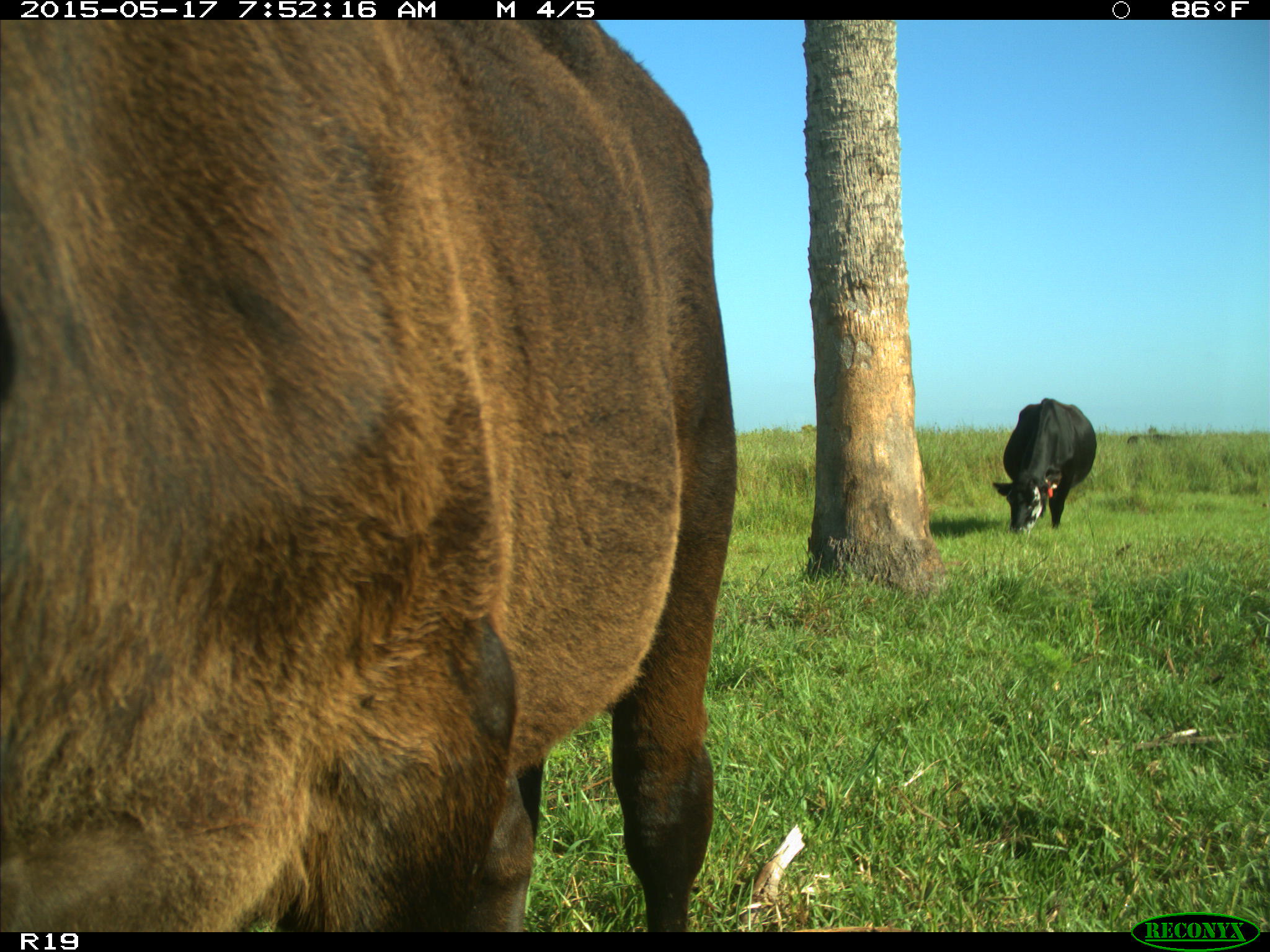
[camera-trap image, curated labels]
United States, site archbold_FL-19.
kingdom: Animalia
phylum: Chordata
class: Mammalia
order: Artiodactyla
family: Bovidae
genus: Bos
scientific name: Bos taurus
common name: domestic cow